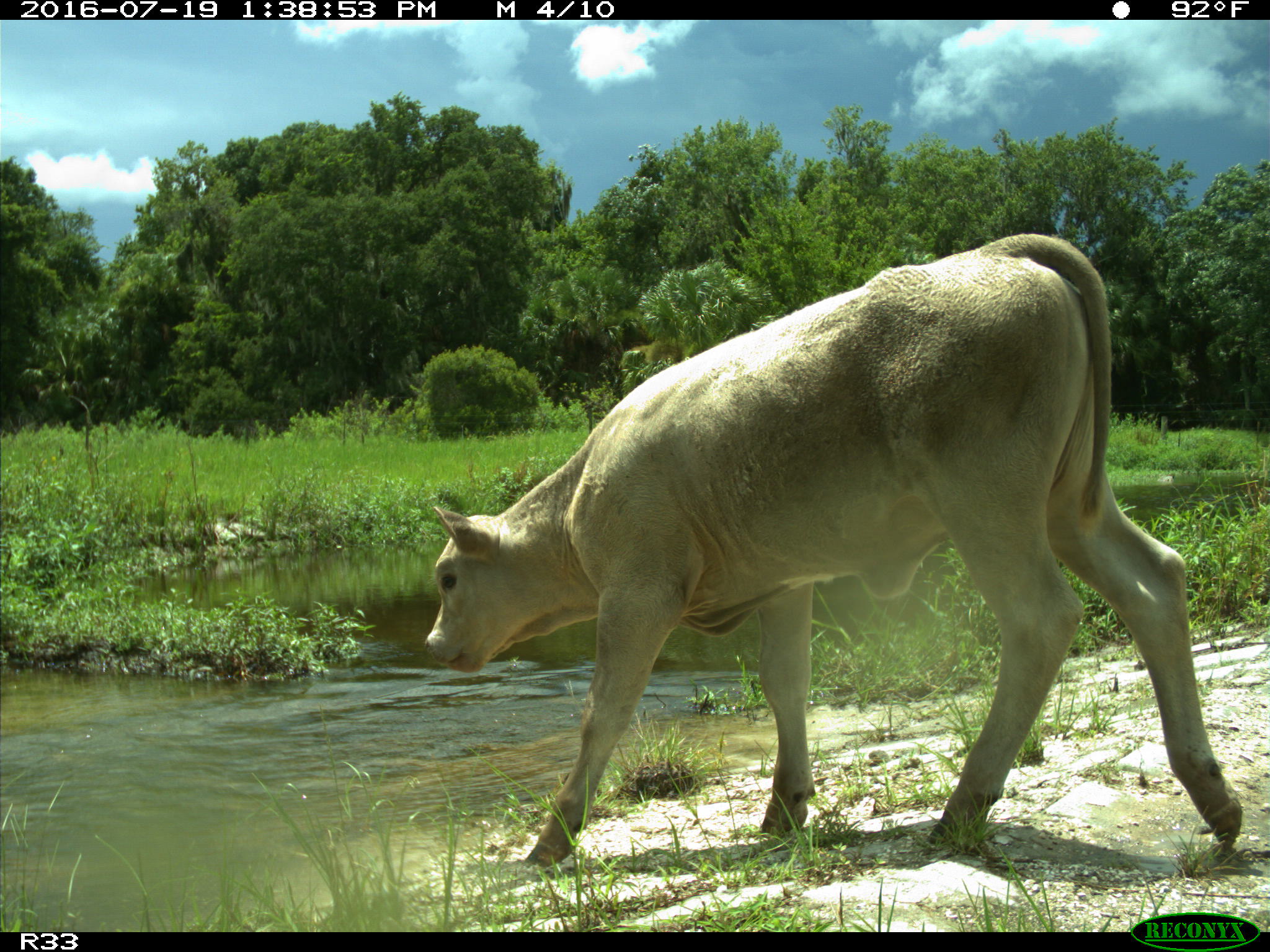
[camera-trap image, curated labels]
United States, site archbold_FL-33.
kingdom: Animalia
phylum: Chordata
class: Mammalia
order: Artiodactyla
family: Bovidae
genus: Bos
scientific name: Bos taurus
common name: domestic cow